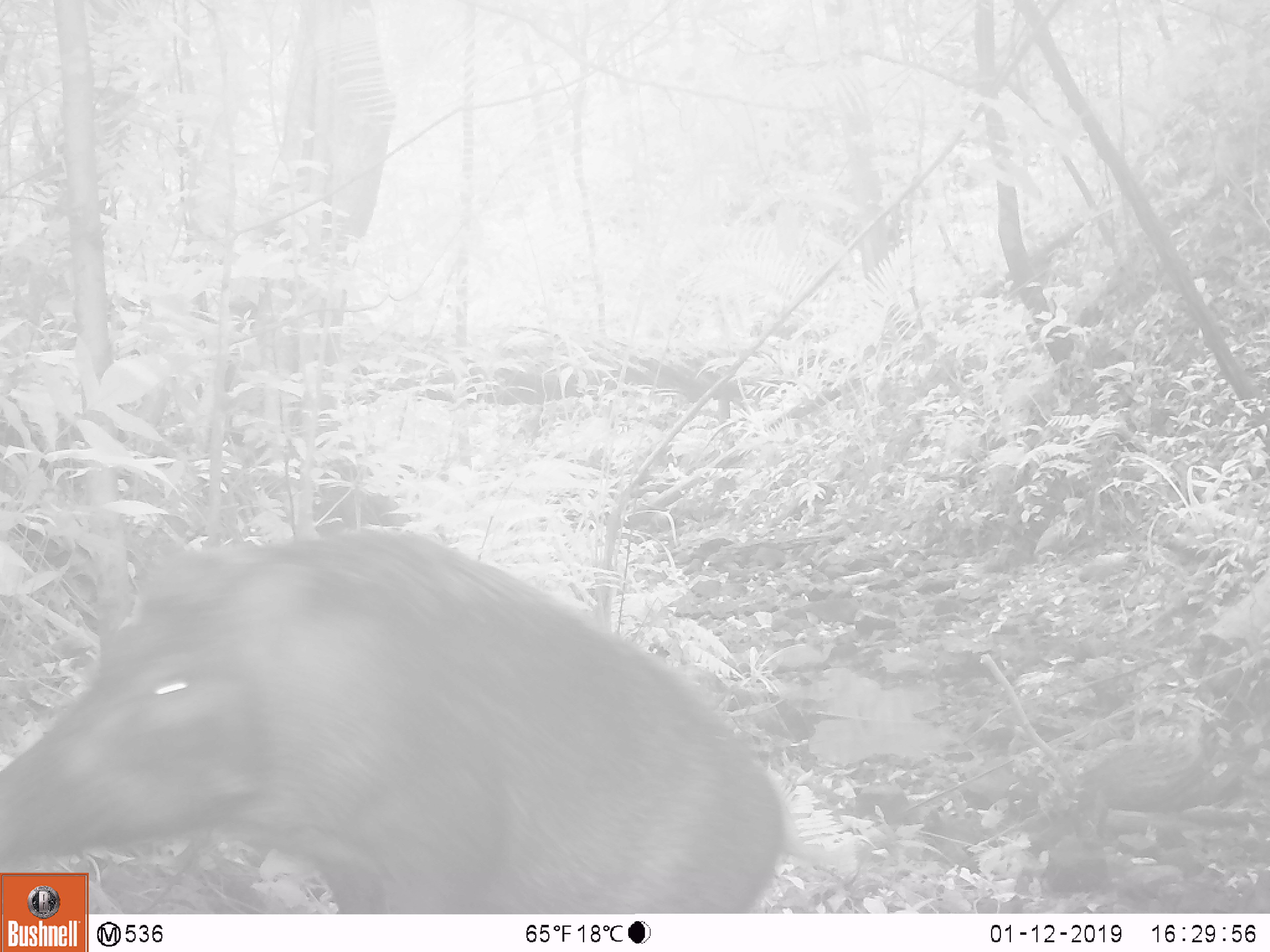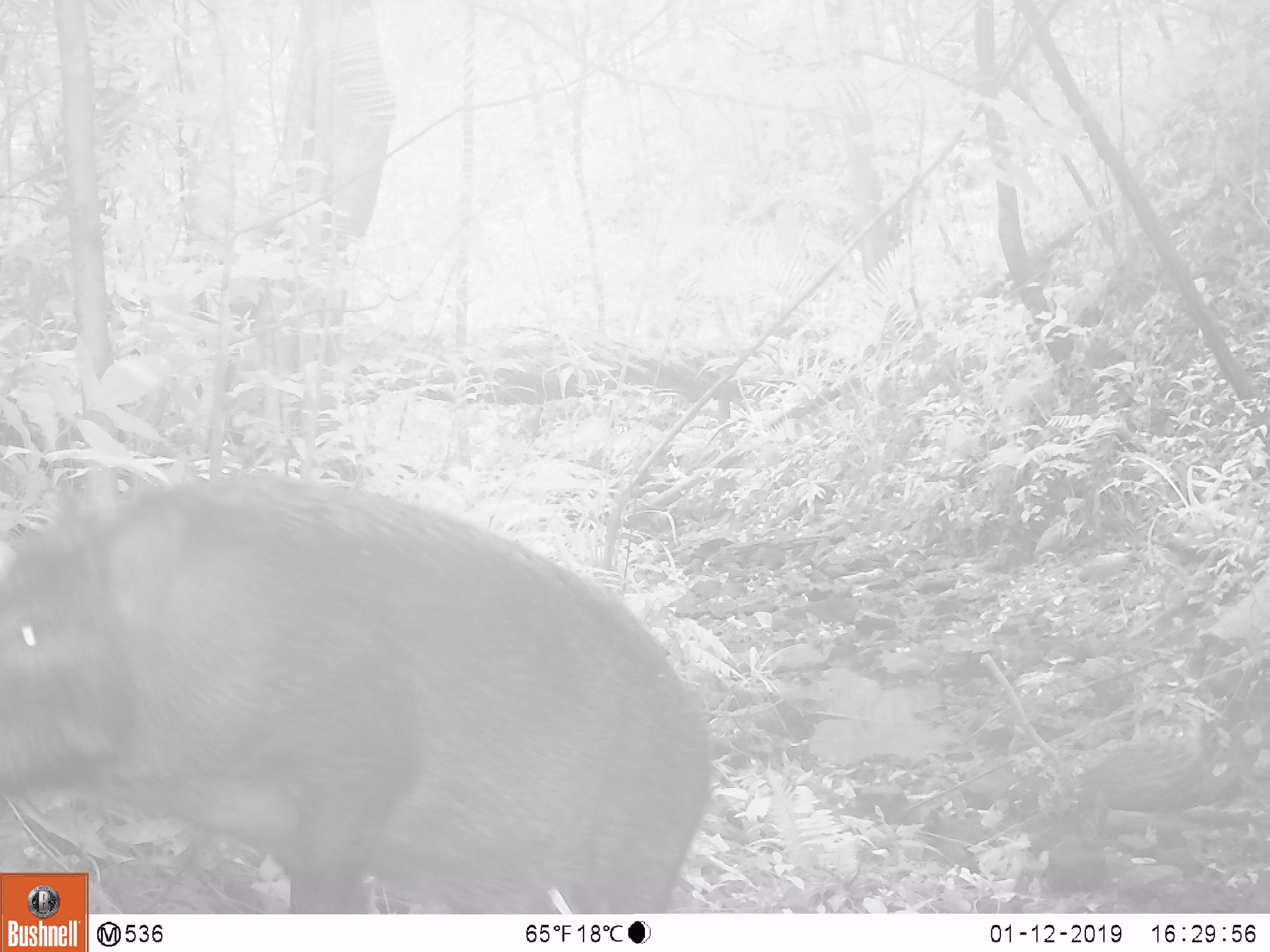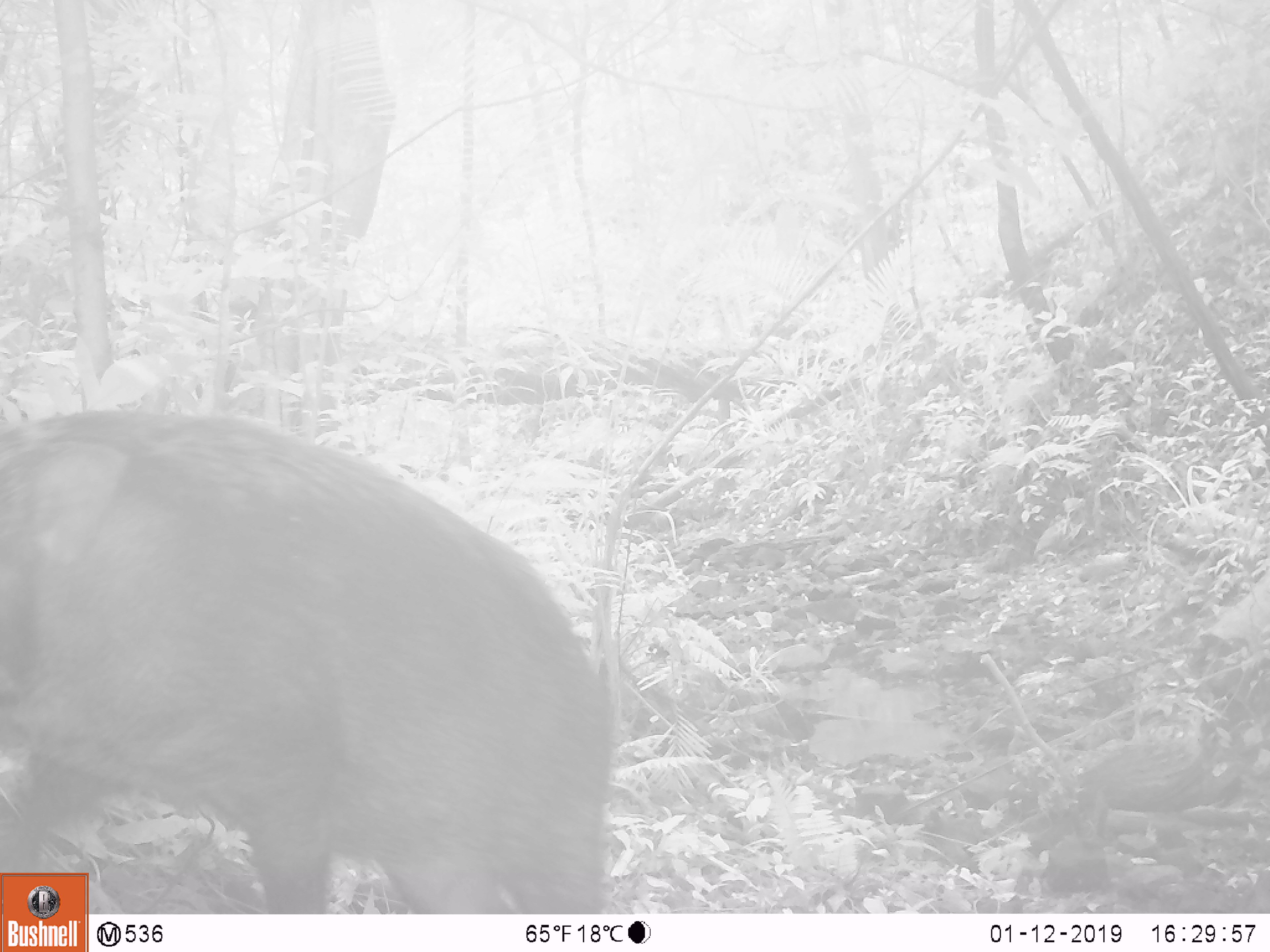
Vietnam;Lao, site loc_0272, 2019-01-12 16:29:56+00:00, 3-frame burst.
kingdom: Animalia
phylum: Chordata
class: Mammalia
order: Artiodactyla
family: Suidae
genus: Sus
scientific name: Sus scrofa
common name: eurasian wild pig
Eurasian wild pig (Sus scrofa). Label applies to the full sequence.